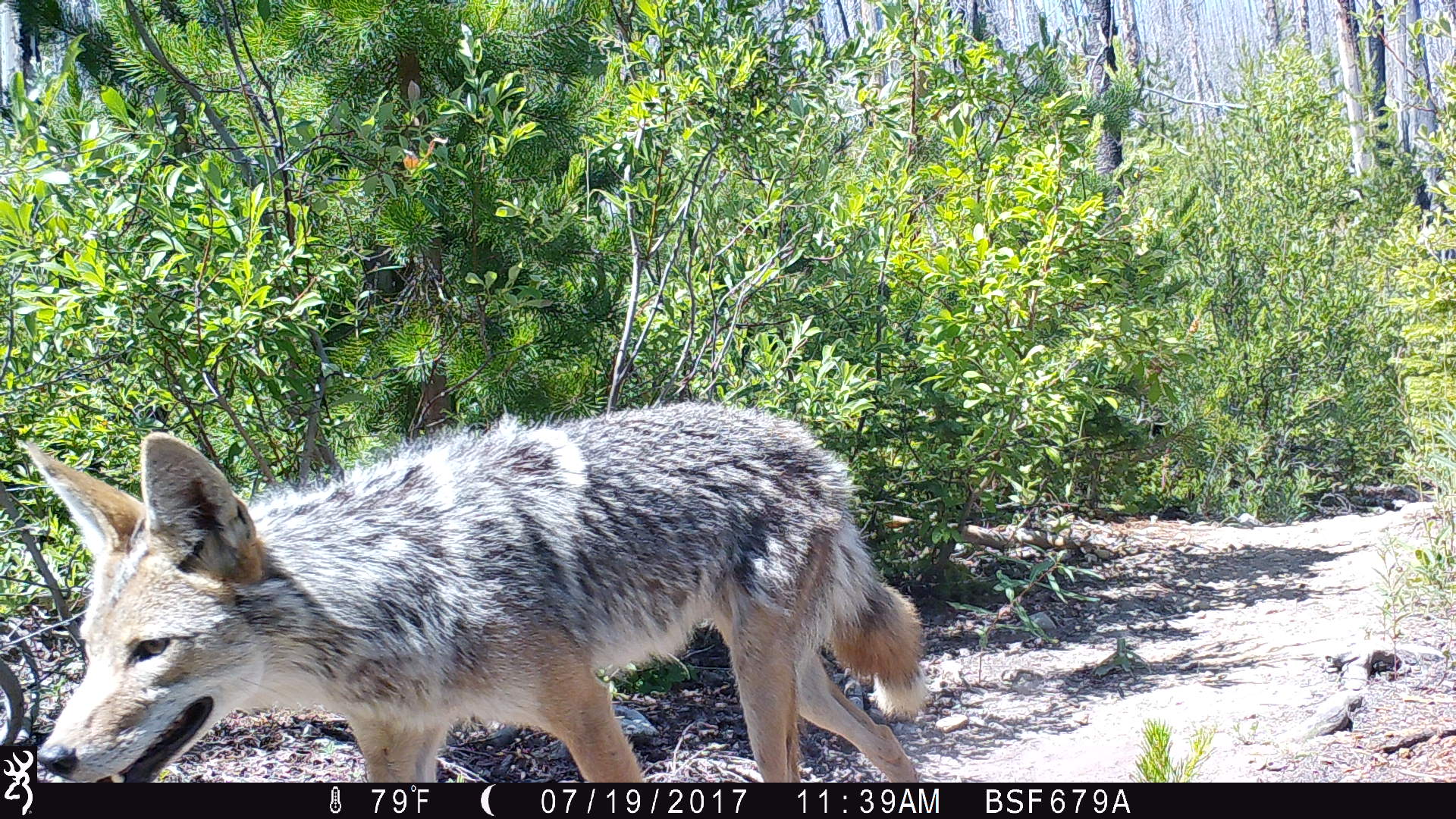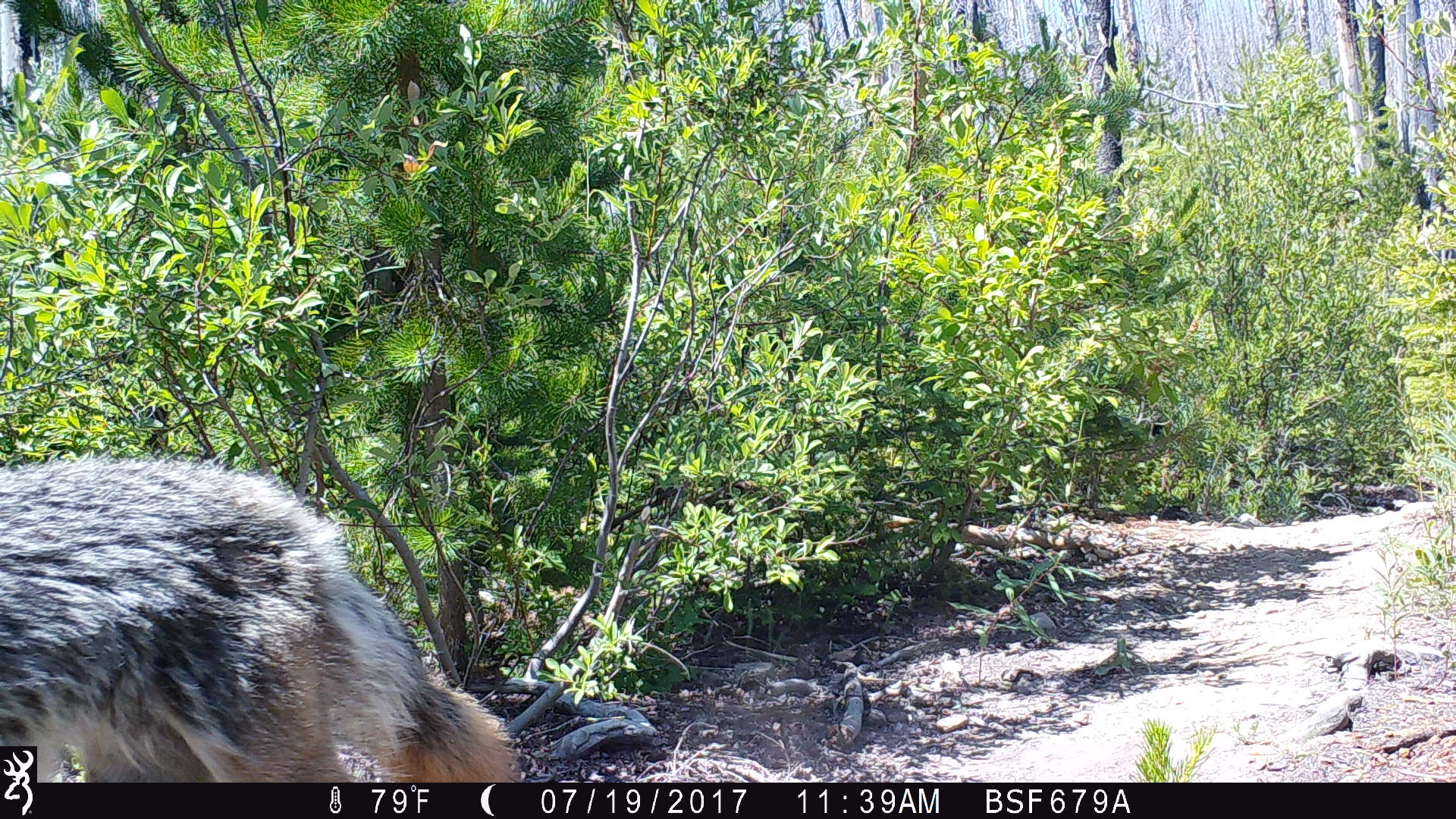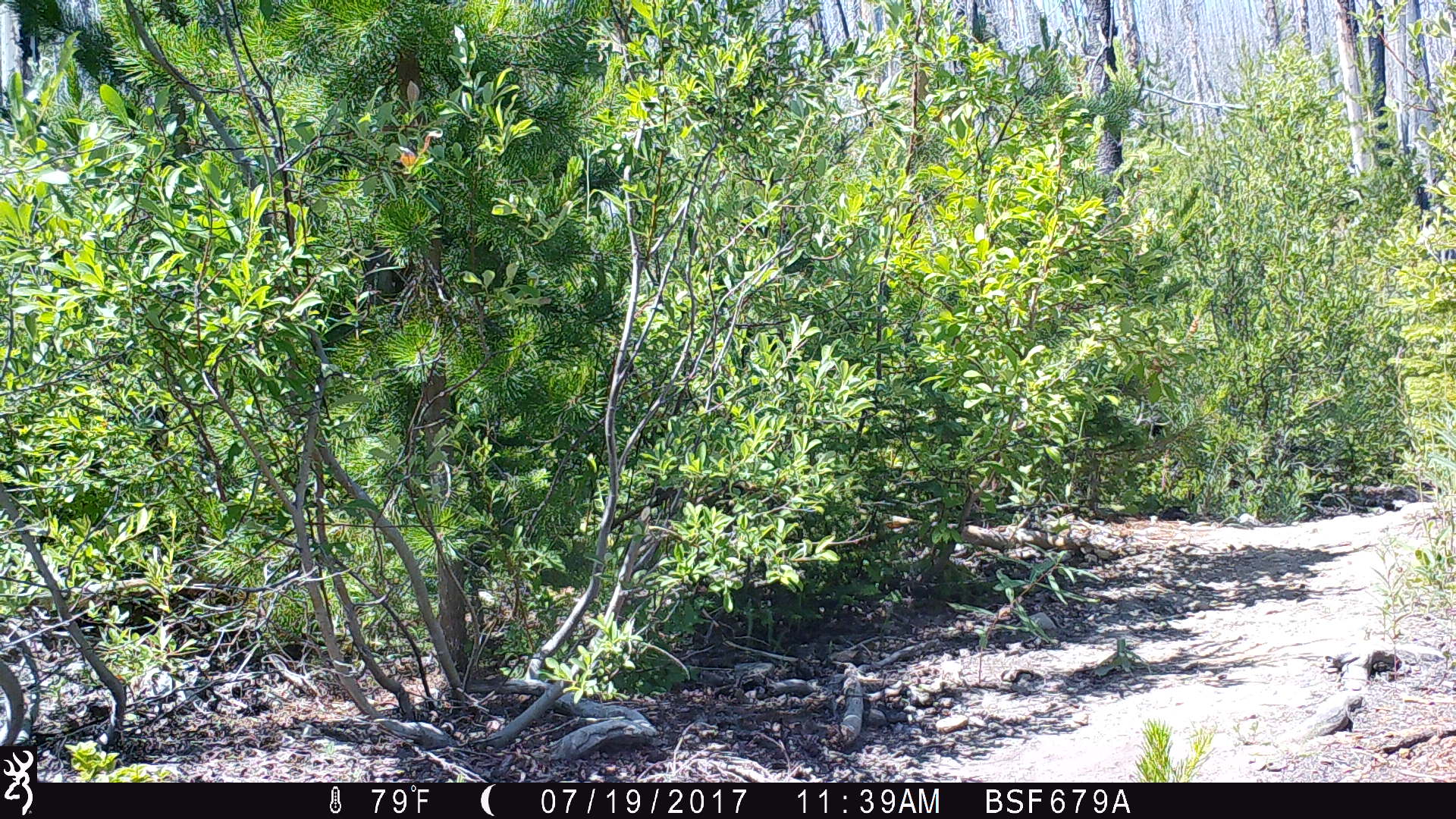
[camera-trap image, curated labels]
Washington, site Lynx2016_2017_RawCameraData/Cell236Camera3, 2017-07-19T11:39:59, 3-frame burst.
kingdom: Animalia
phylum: Chordata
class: Mammalia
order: Carnivora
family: Canidae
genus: Canis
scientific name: Canis latrans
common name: coyote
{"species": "Canis latrans (coyote)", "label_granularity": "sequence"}